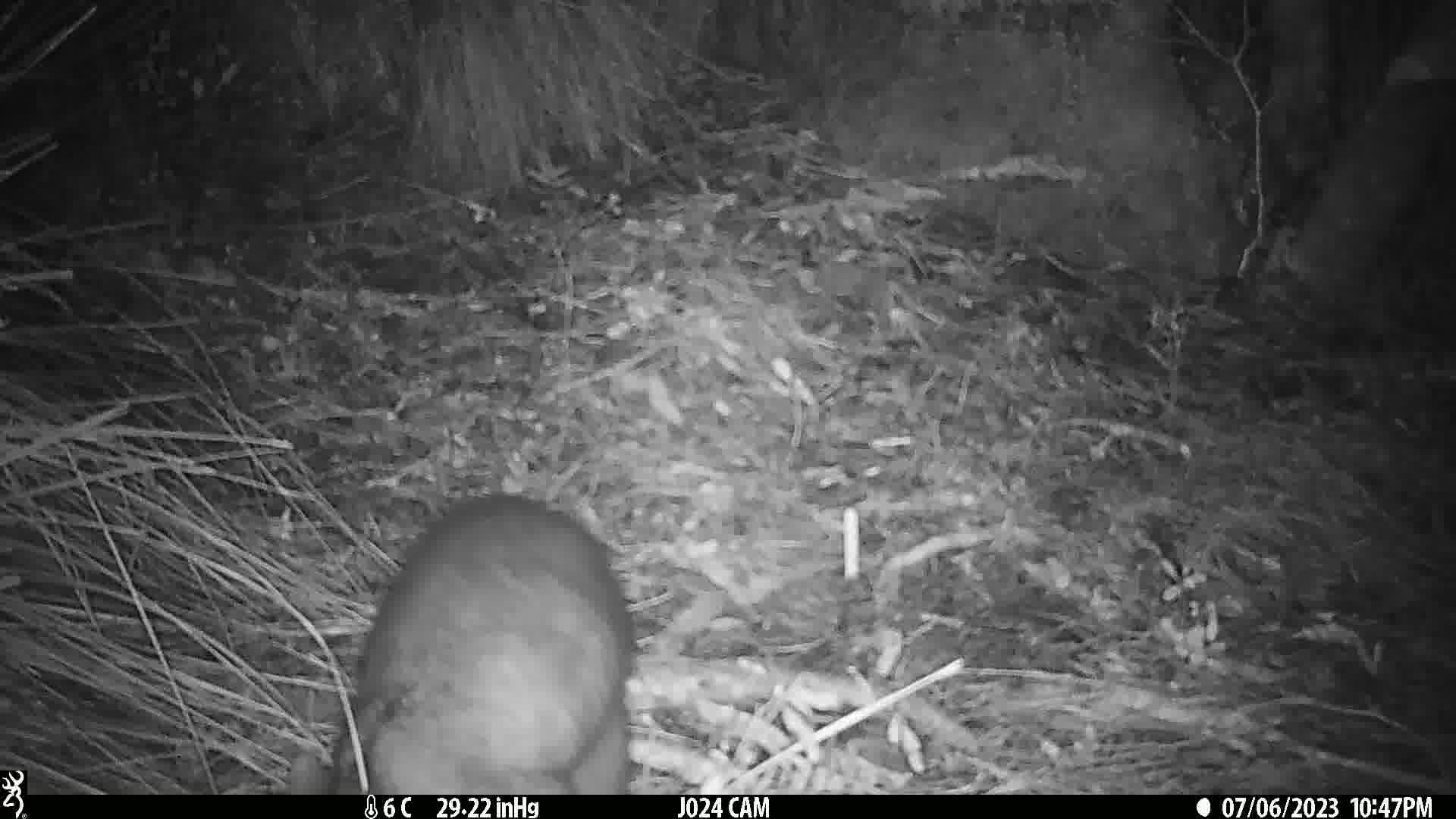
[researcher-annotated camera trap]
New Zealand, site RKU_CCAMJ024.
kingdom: Animalia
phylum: Chordata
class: Mammalia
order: Diprotodontia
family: Phalangeridae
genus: Trichosurus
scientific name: Trichosurus vulpecula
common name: common brushtail possum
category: possum